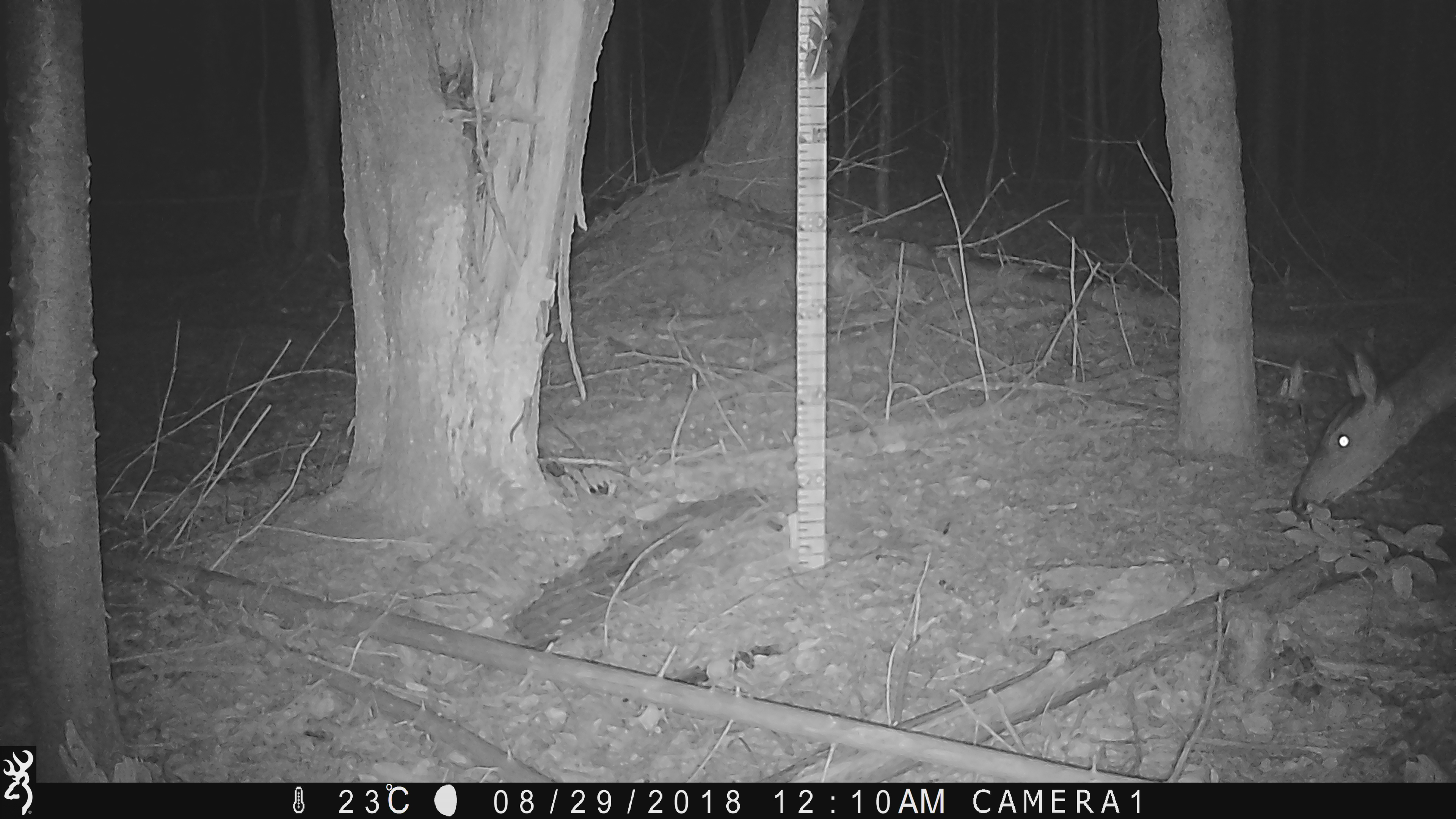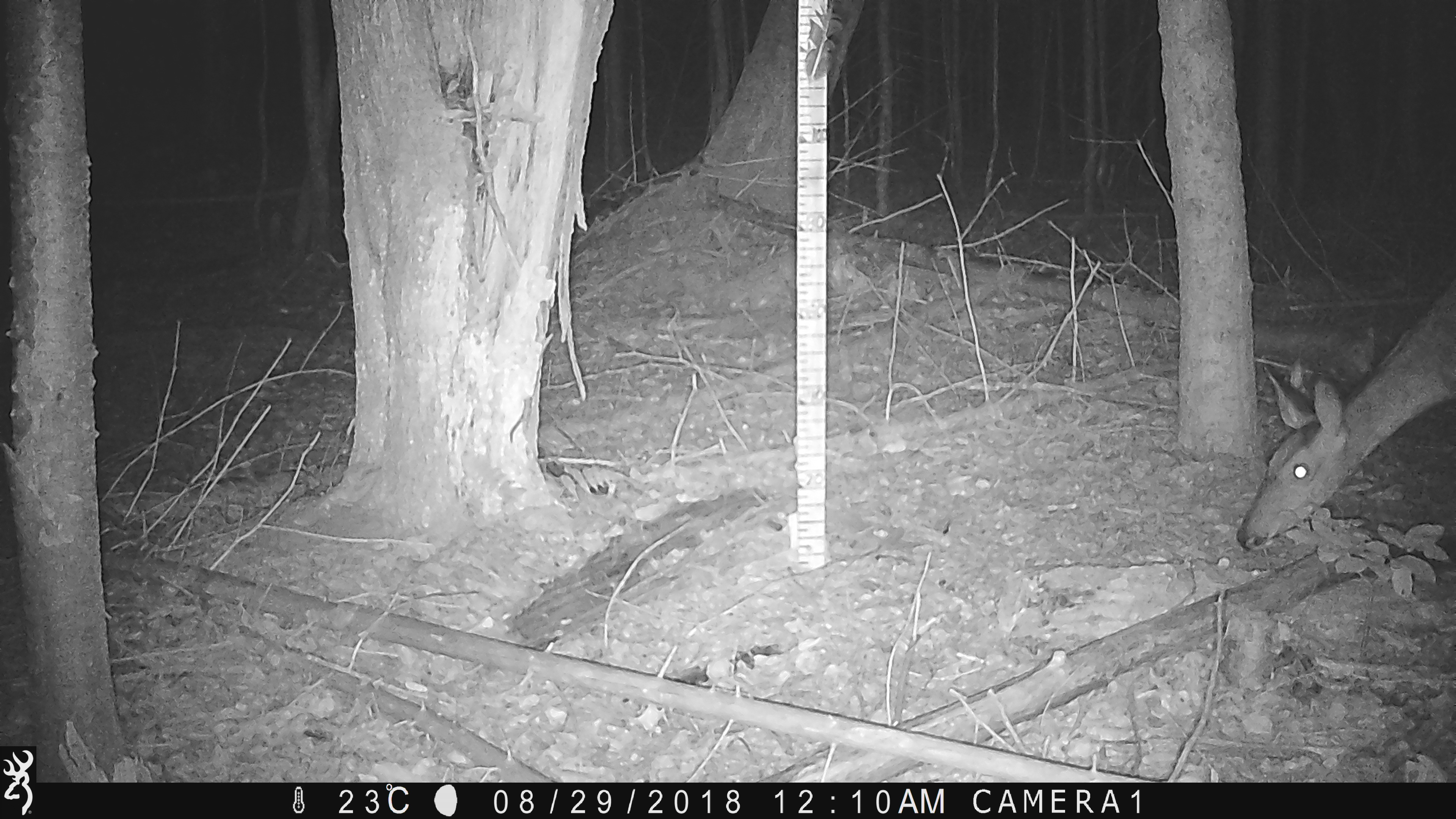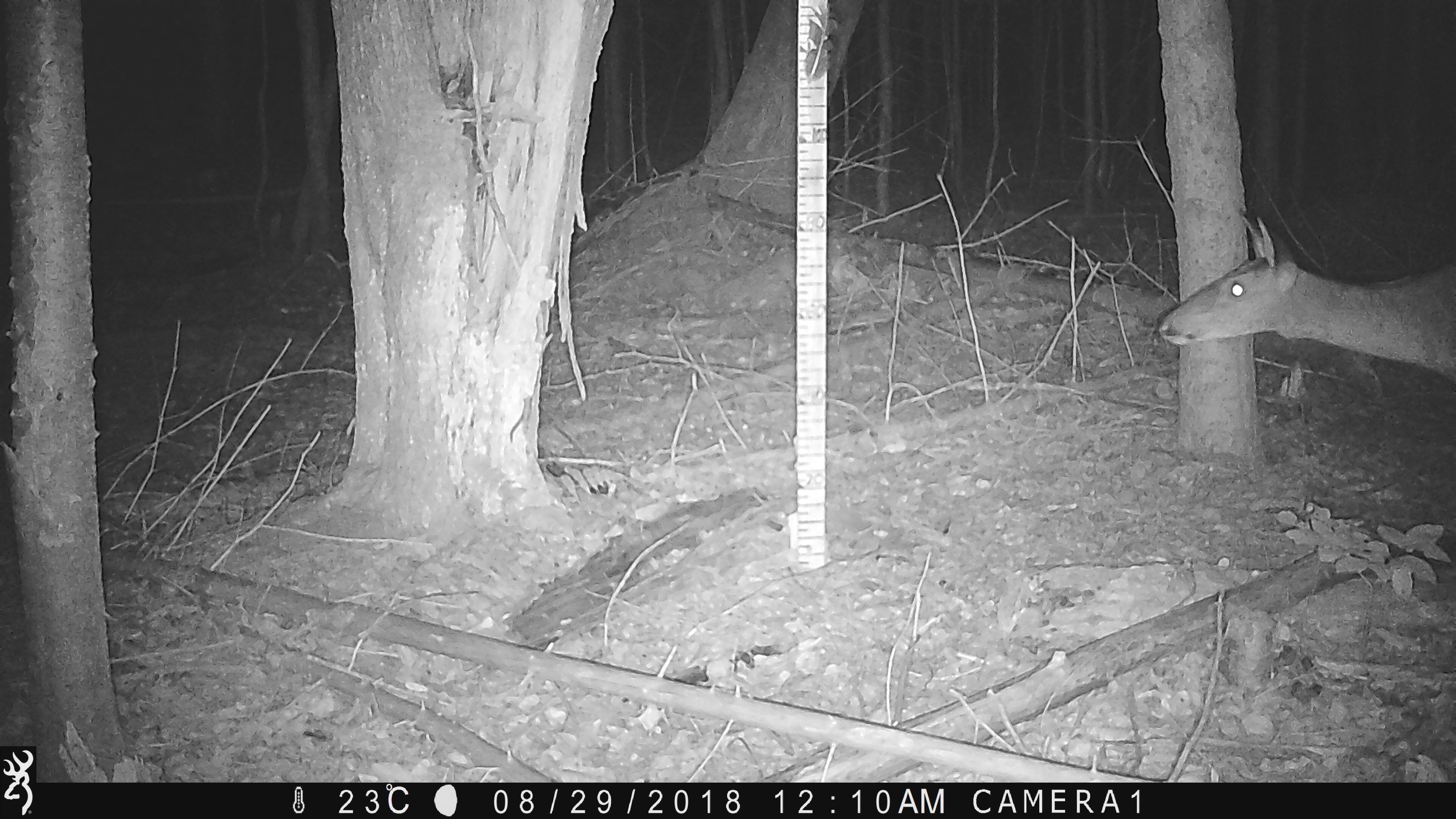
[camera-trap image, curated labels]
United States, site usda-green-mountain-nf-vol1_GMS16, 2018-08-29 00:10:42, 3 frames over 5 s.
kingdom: Animalia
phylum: Chordata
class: Mammalia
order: Artiodactyla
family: Cervidae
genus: Odocoileus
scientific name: Odocoileus virginianus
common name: white-tailed deer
White-tailed deer (Odocoileus virginianus).